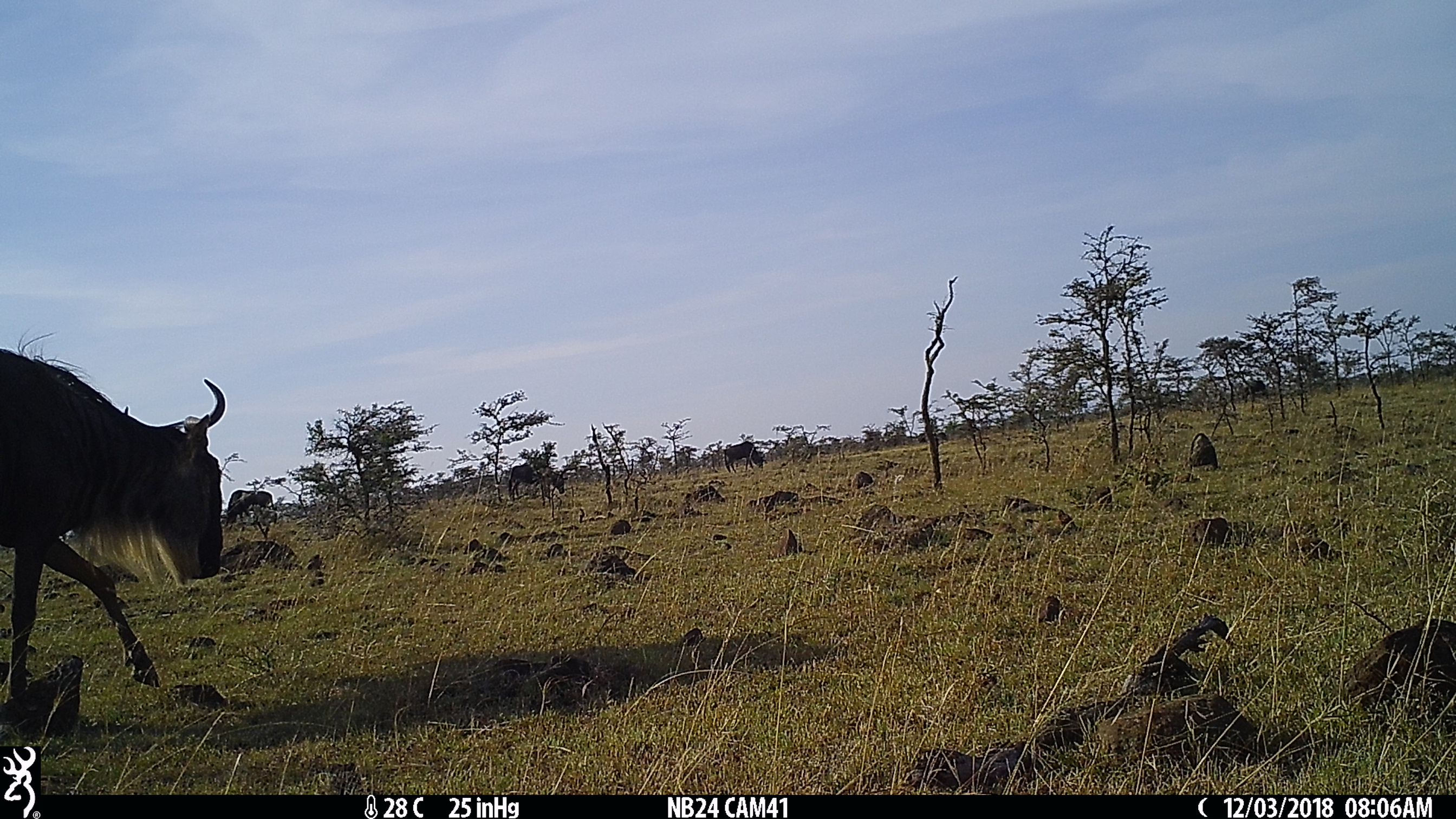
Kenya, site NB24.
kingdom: Animalia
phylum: Chordata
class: Mammalia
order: Artiodactyla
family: Bovidae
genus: Connochaetes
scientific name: Connochaetes taurinus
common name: blue wildebeest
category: wildebeest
Wildebeest (blue wildebeest) (Connochaetes taurinus).